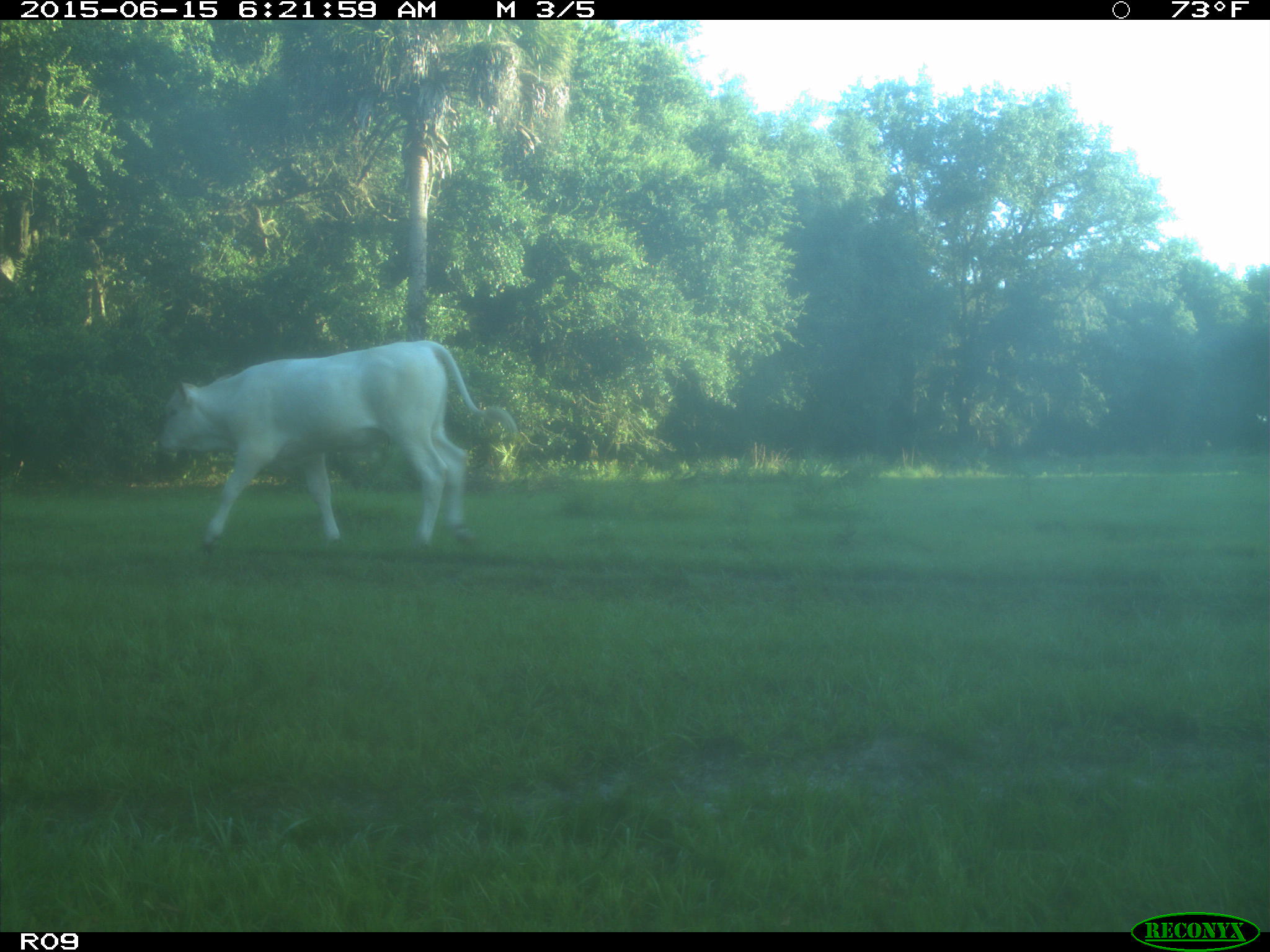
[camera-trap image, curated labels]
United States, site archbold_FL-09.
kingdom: Animalia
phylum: Chordata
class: Mammalia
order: Artiodactyla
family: Bovidae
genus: Bos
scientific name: Bos taurus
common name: domestic cow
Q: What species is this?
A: Bos taurus (domestic cow).